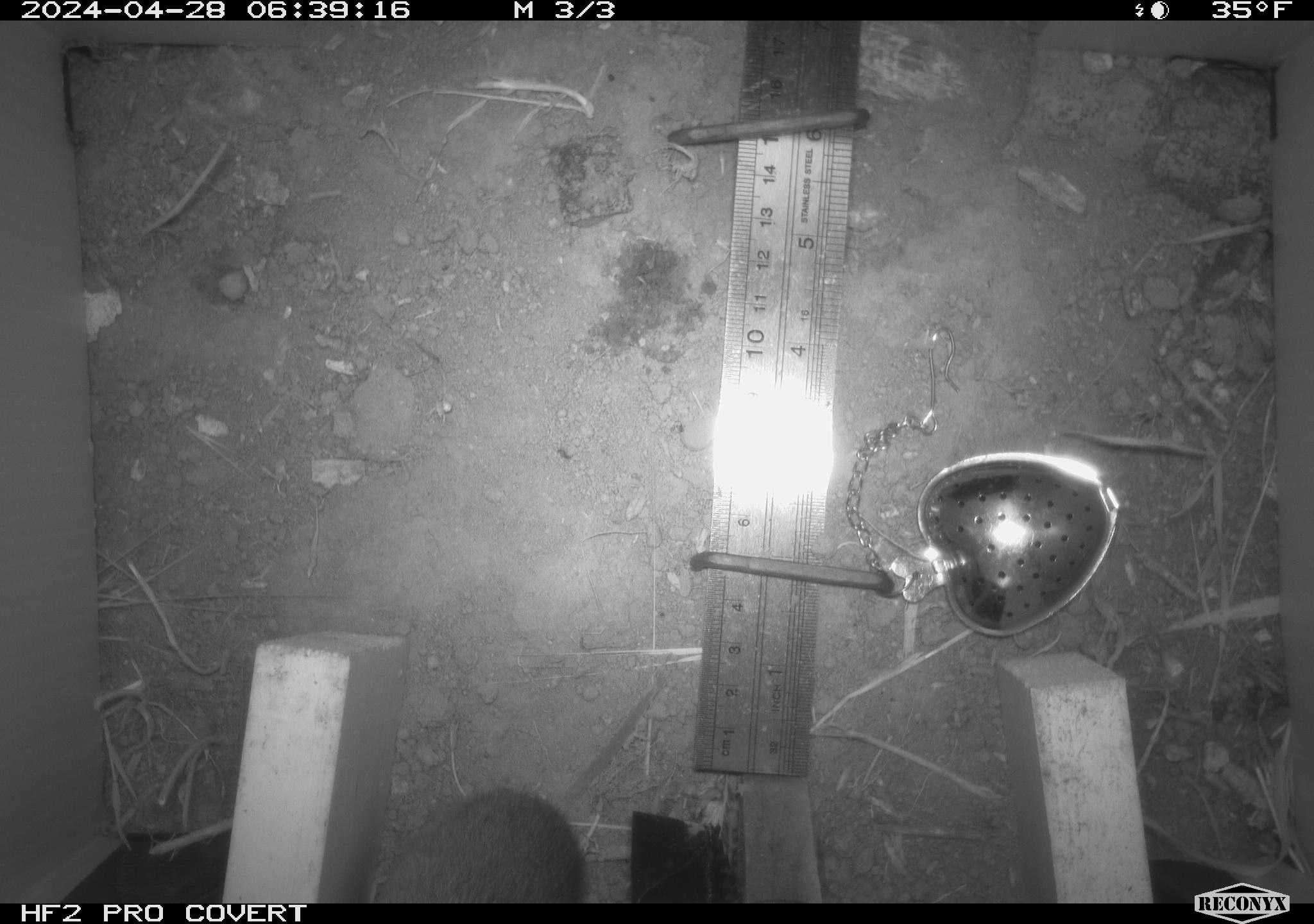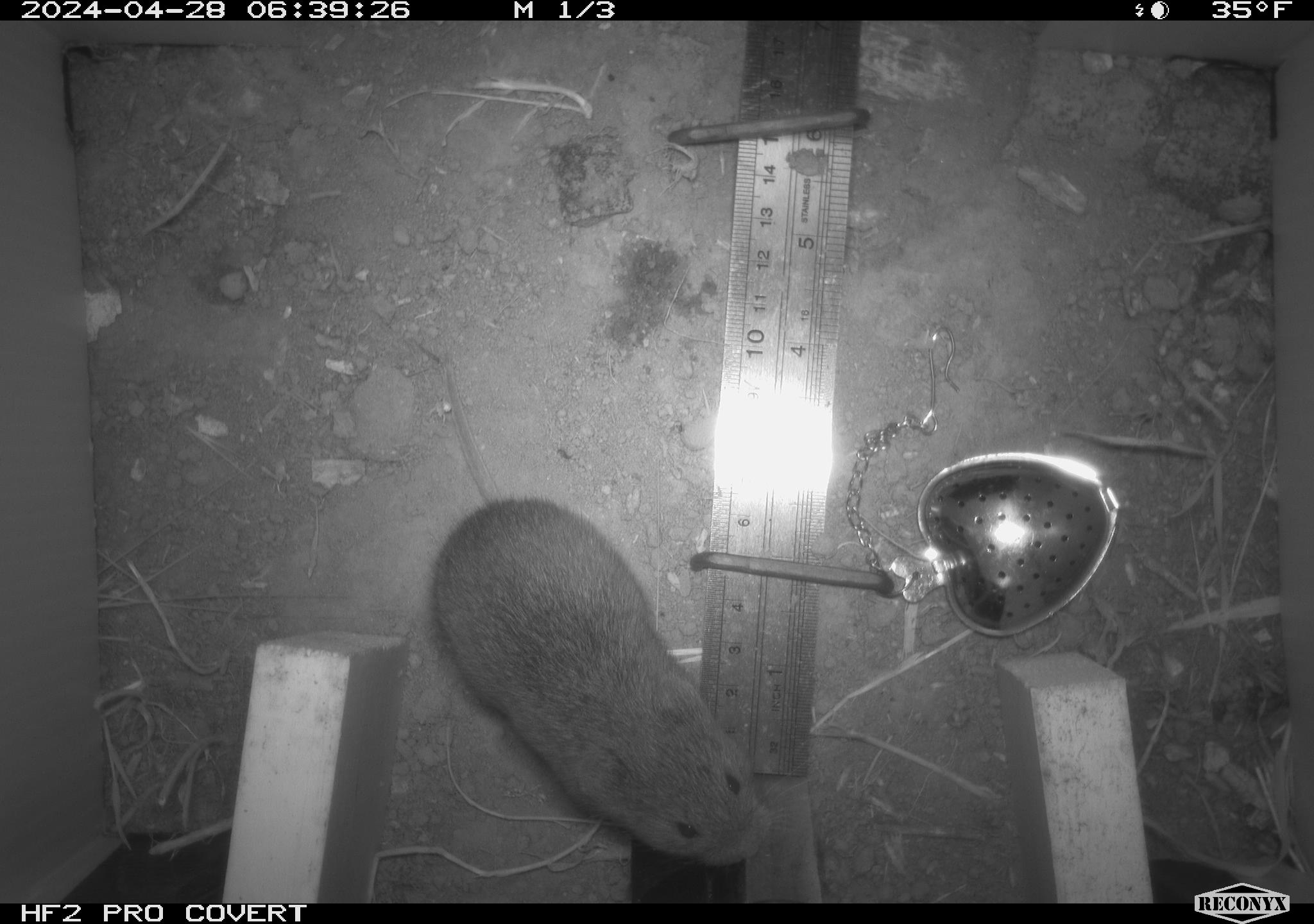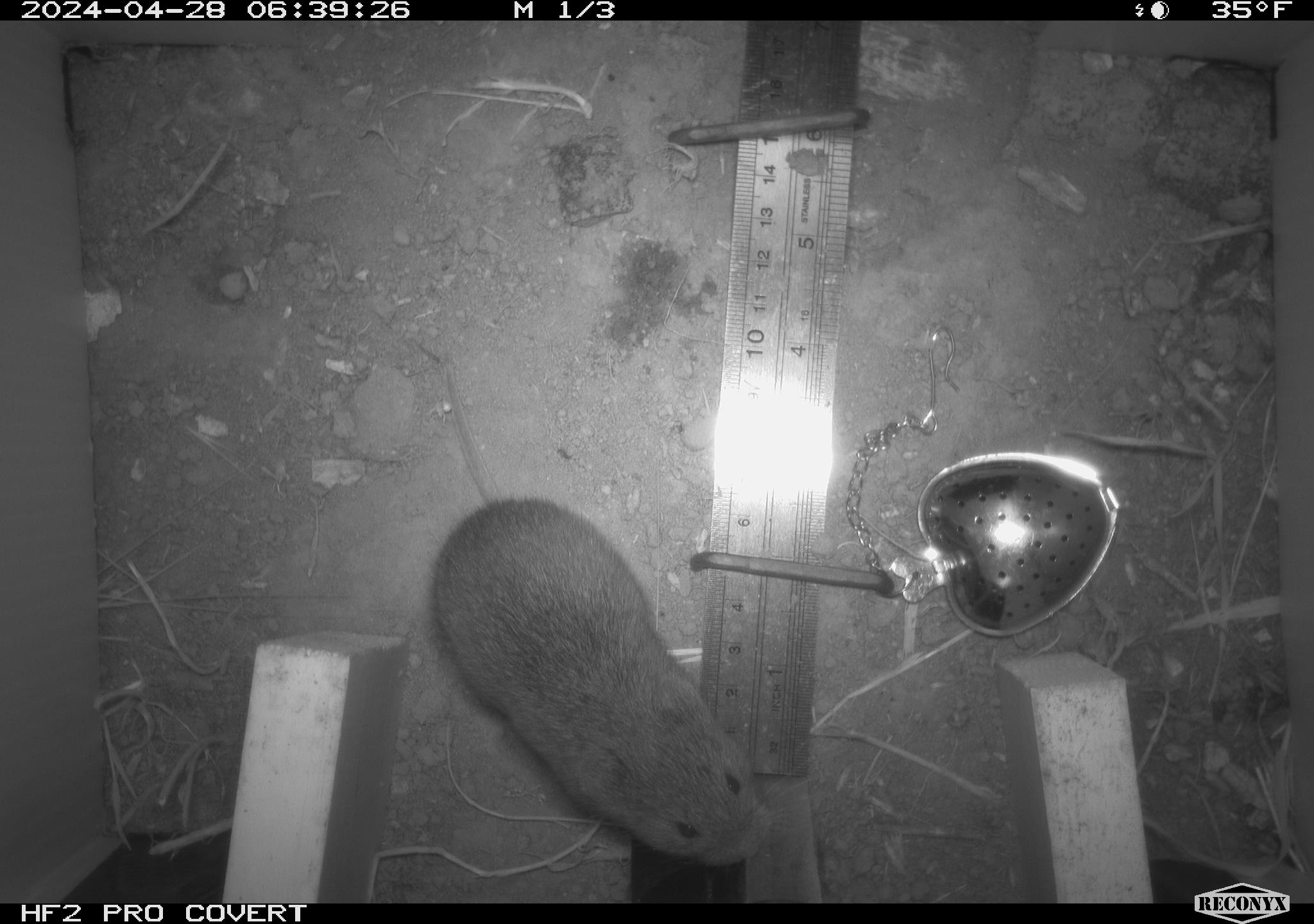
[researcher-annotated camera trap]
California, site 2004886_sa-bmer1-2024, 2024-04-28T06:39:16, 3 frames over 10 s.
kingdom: Animalia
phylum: Chordata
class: Mammalia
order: Rodentia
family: Cricetidae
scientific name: Arvicolinae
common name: voles, lemmings, and muskrats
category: arvicolinae subfamily